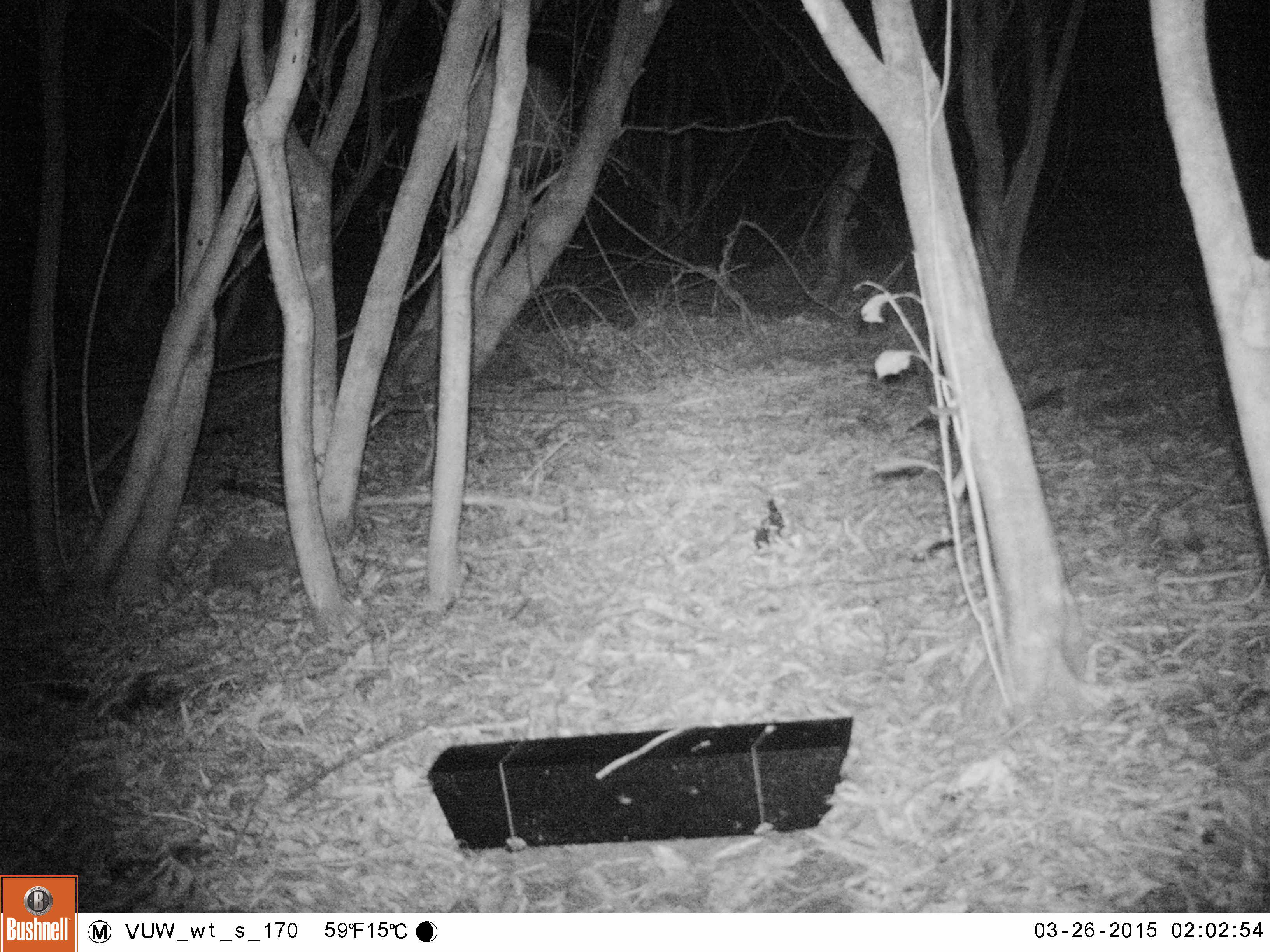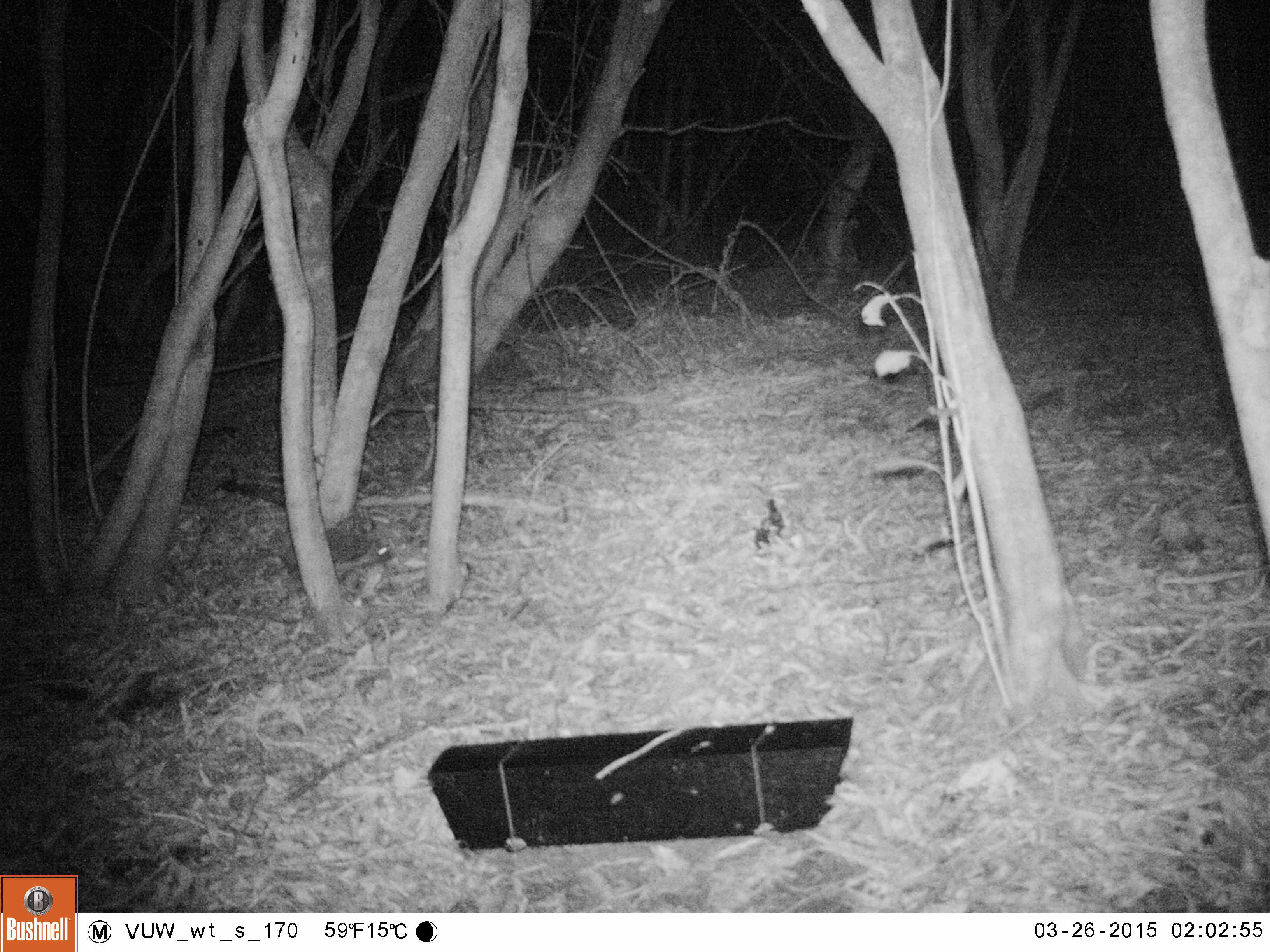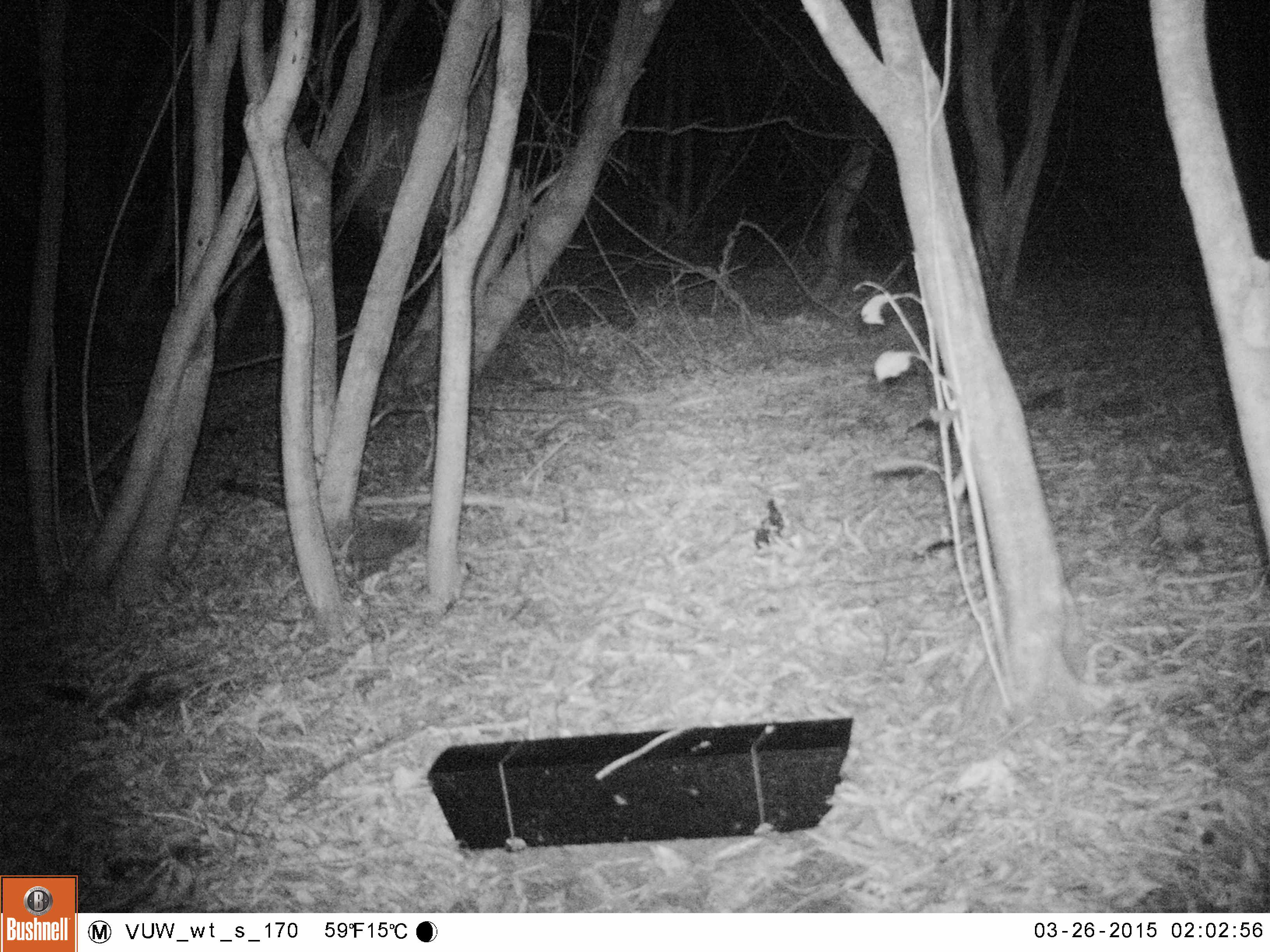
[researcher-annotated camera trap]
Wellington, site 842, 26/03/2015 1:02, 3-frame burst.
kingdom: Animalia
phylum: Chordata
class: Mammalia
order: Eulipotyphla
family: Erinaceidae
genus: Erinaceus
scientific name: Erinaceus europaeus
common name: hedgehog